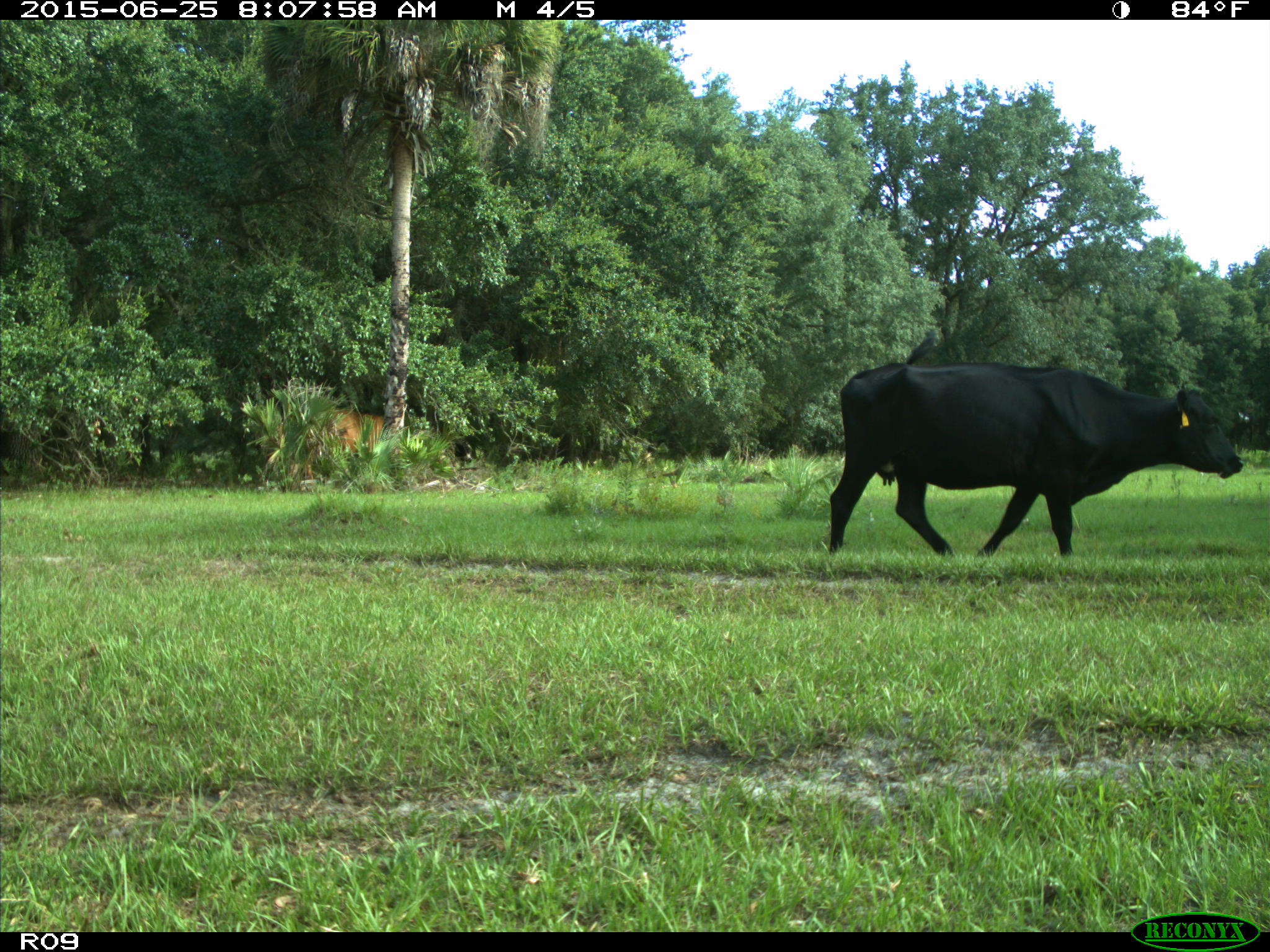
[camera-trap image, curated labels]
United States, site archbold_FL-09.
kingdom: Animalia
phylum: Chordata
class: Mammalia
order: Artiodactyla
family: Bovidae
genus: Bos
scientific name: Bos taurus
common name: domestic cow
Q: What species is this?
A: Bos taurus (domestic cow).